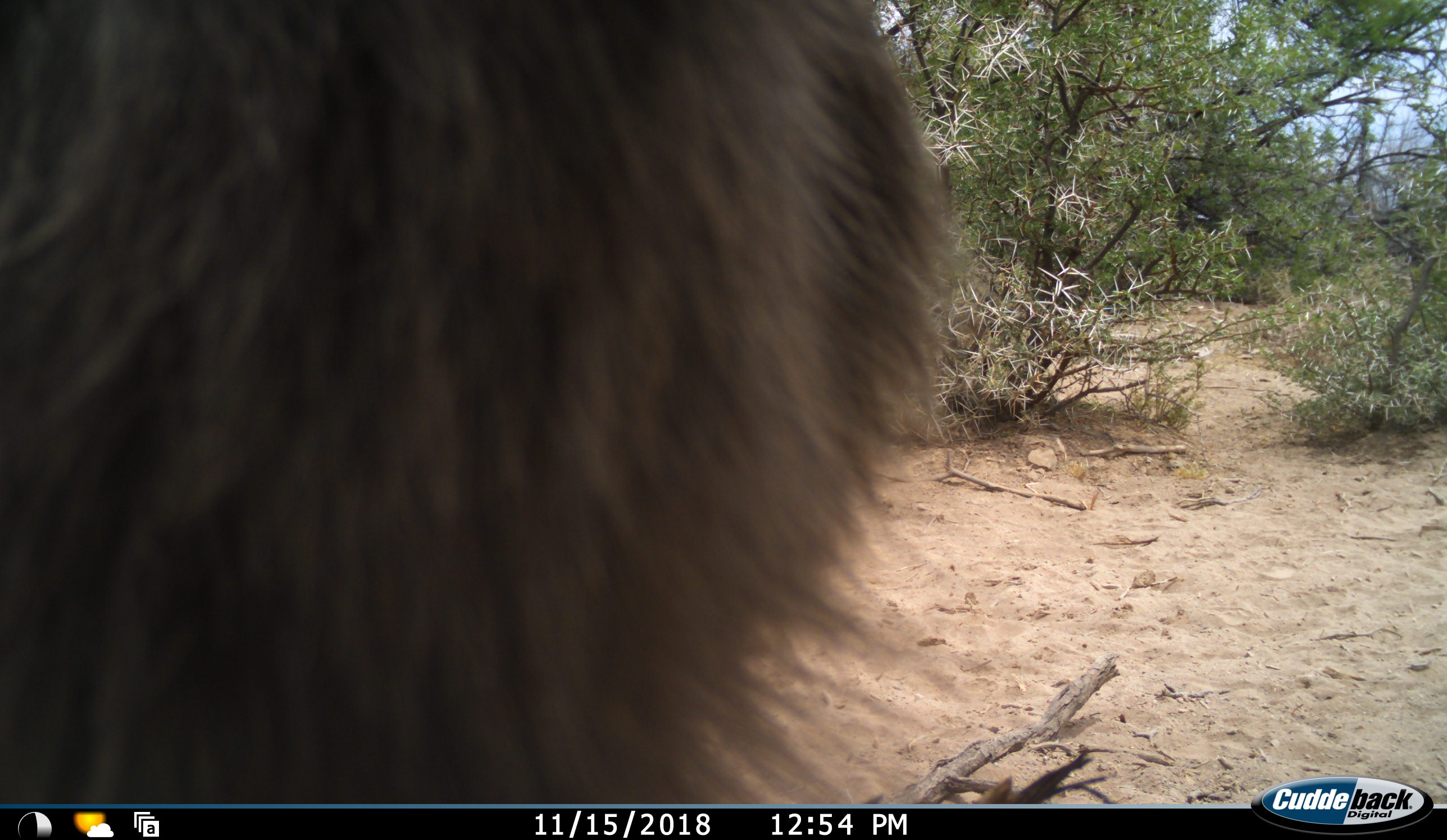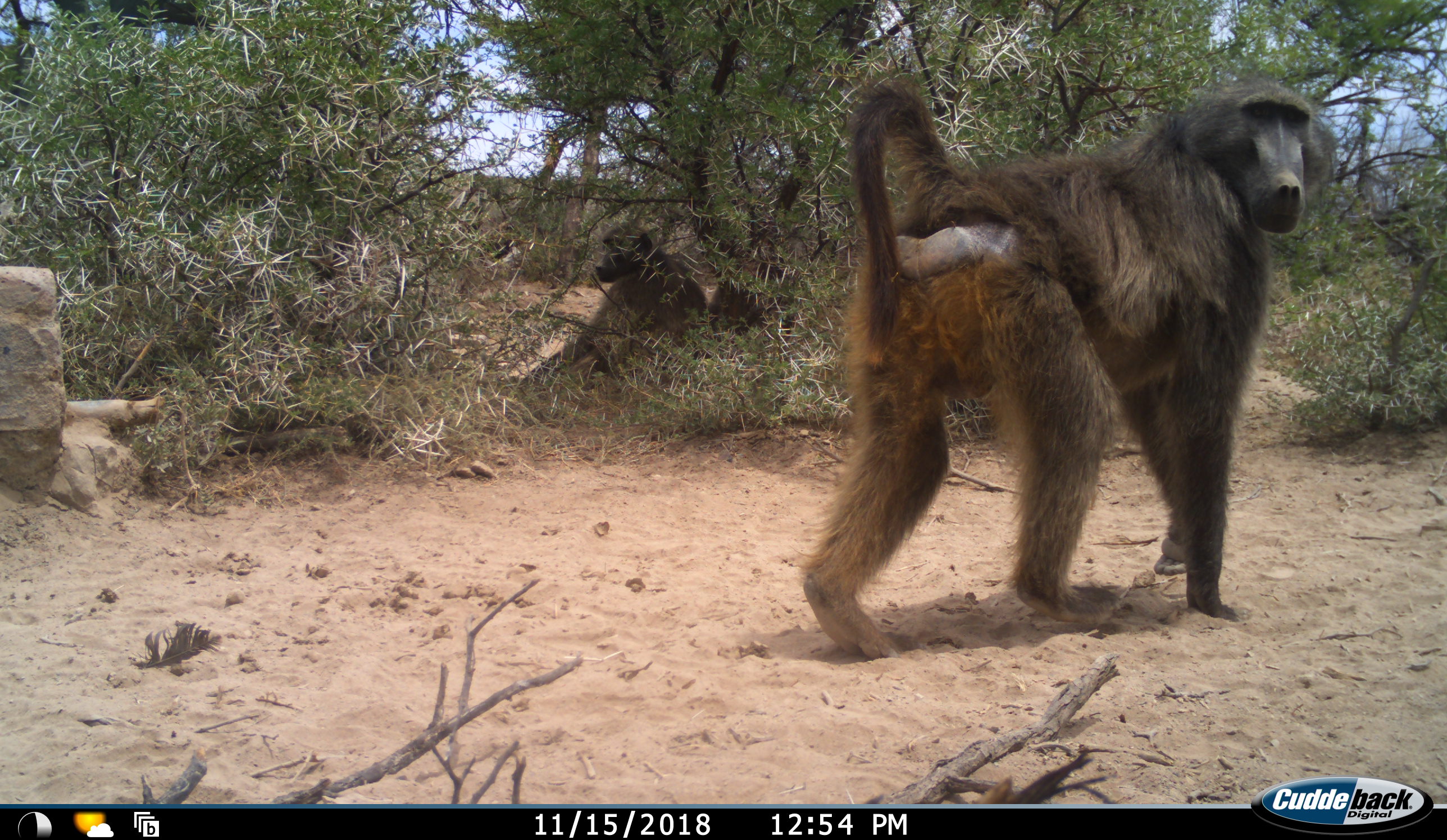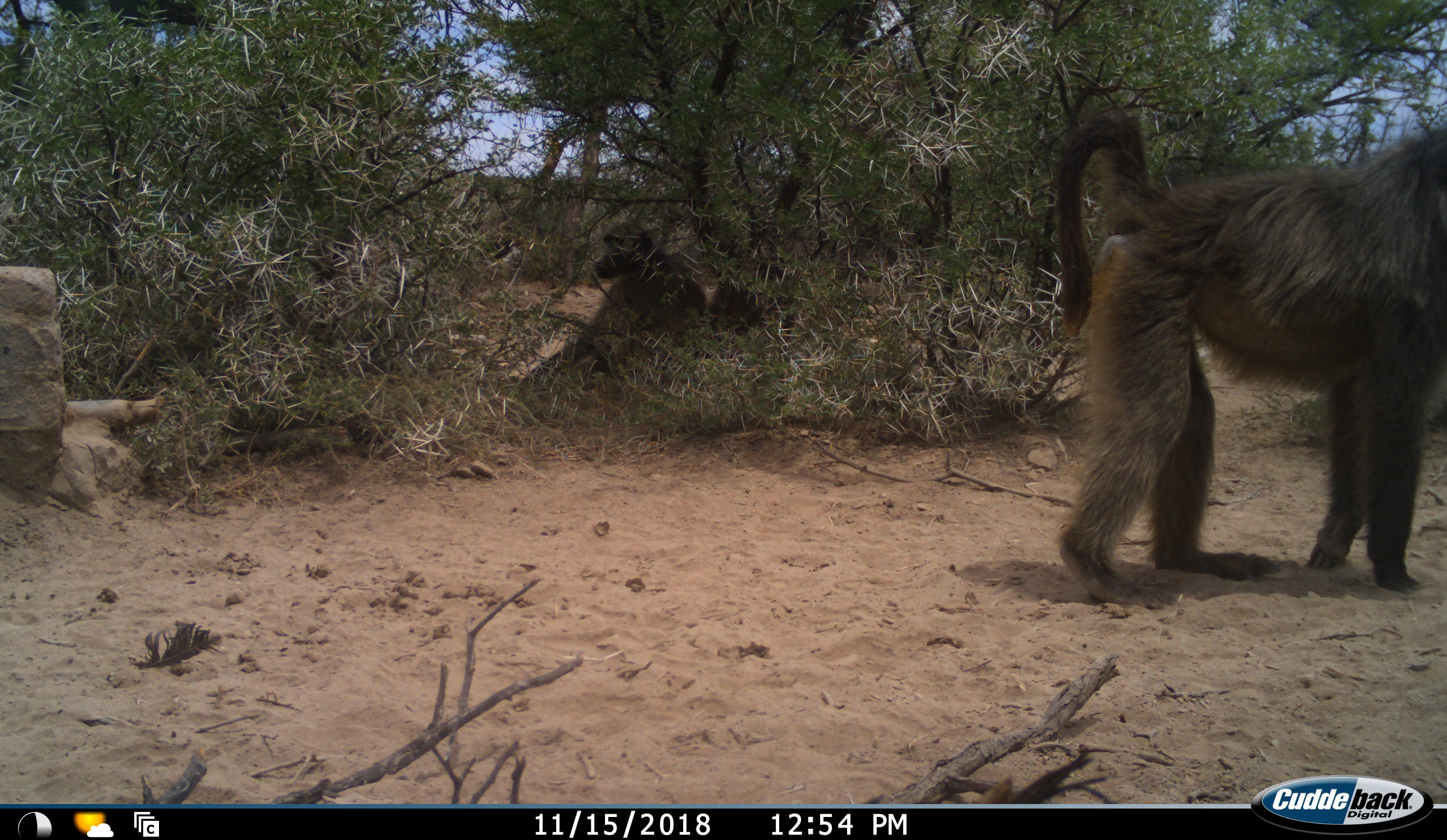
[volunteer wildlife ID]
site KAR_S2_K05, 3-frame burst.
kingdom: Animalia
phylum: Chordata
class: Mammalia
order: Primates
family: Cercopithecidae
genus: Papio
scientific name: Papio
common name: baboon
Baboon (Papio), count 1. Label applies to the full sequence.